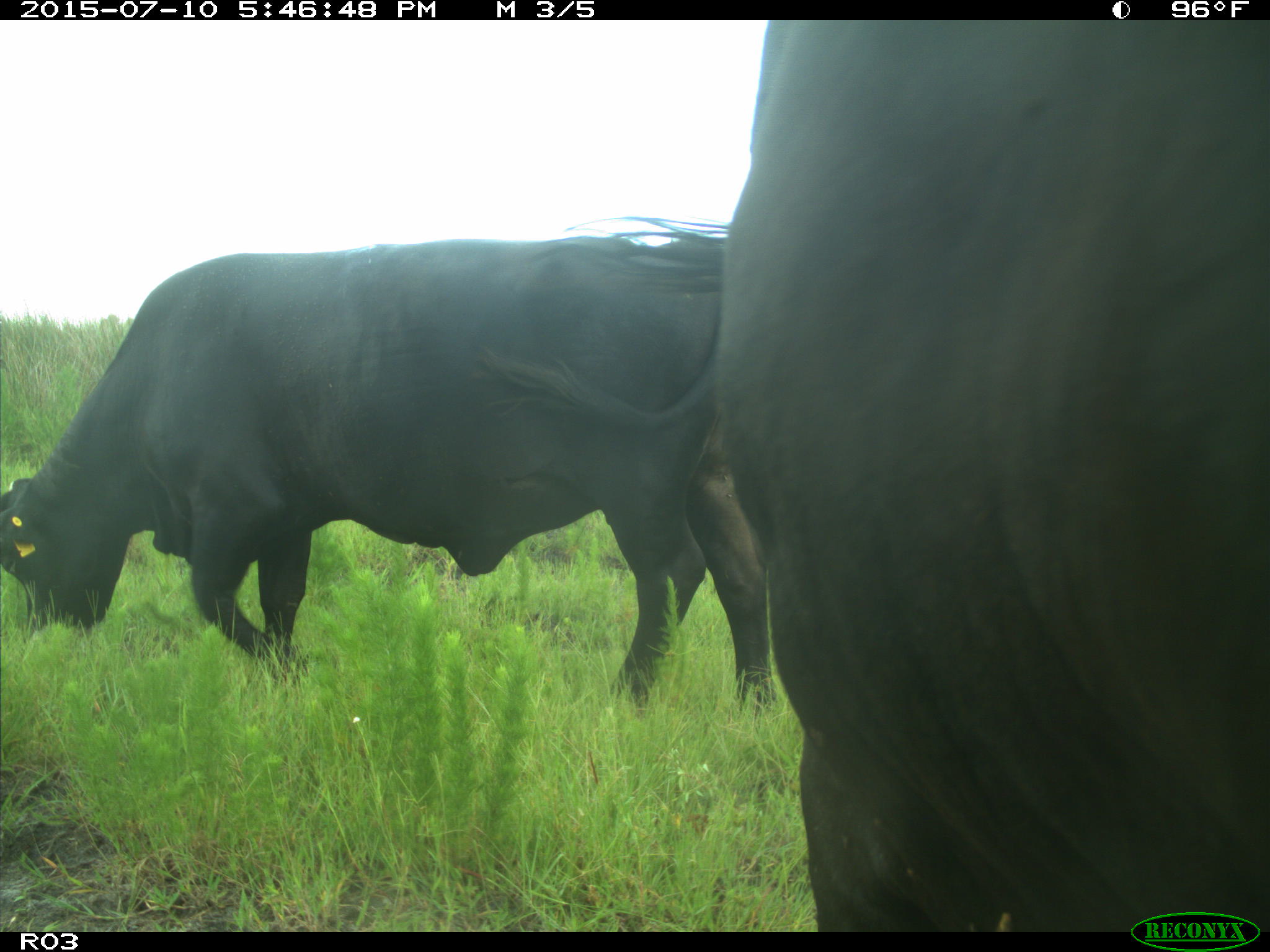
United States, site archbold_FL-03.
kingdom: Animalia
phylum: Chordata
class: Mammalia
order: Artiodactyla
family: Bovidae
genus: Bos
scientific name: Bos taurus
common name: domestic cow